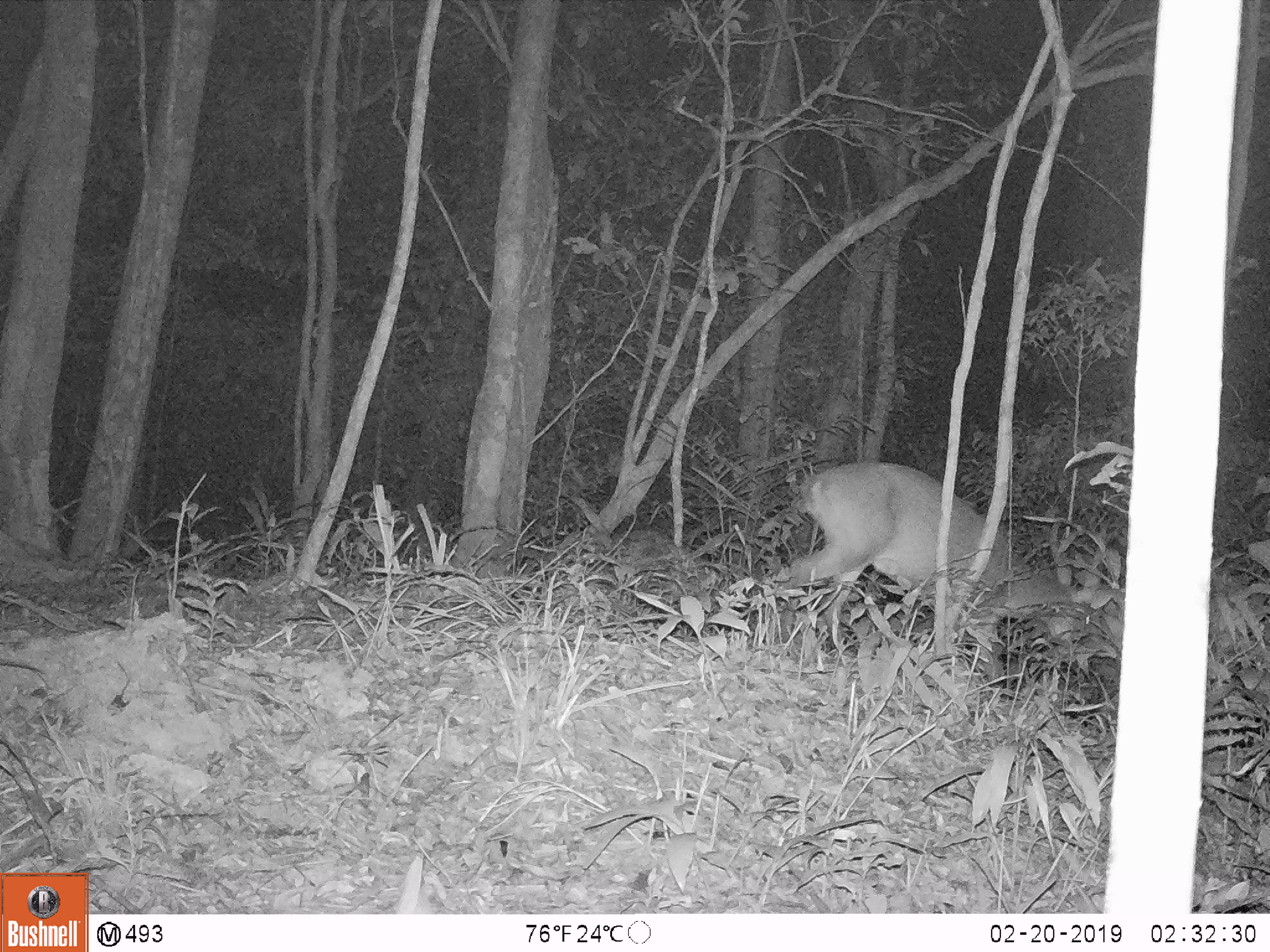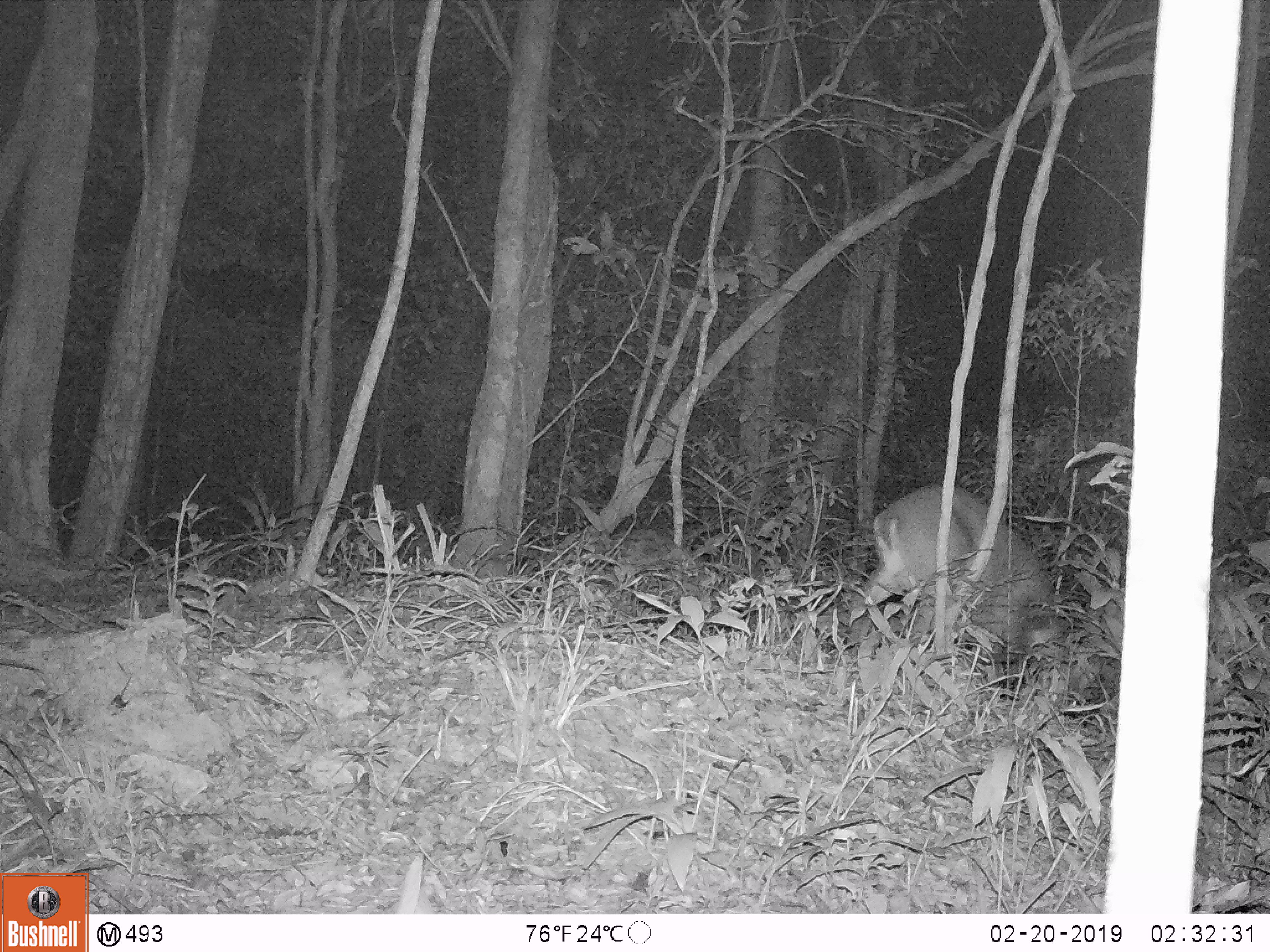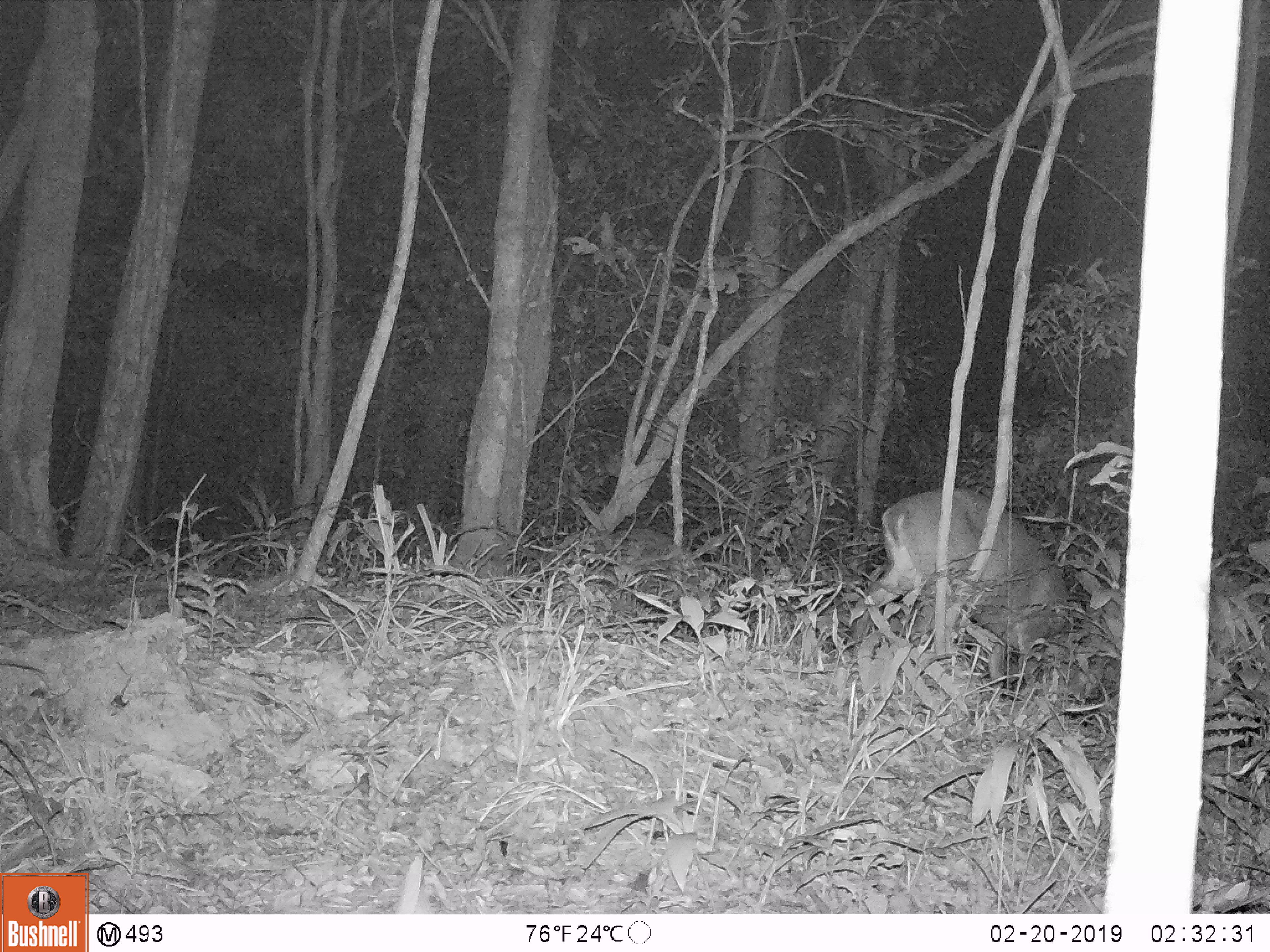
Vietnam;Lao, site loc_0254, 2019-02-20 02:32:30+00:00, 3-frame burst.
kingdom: Animalia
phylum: Chordata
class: Mammalia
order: Artiodactyla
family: Cervidae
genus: Muntiacus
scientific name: Muntiacus vuquangensis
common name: large-antlered muntjac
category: large antlered muntjac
Large antlered muntjac (large-antlered muntjac) (Muntiacus vuquangensis). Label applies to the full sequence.